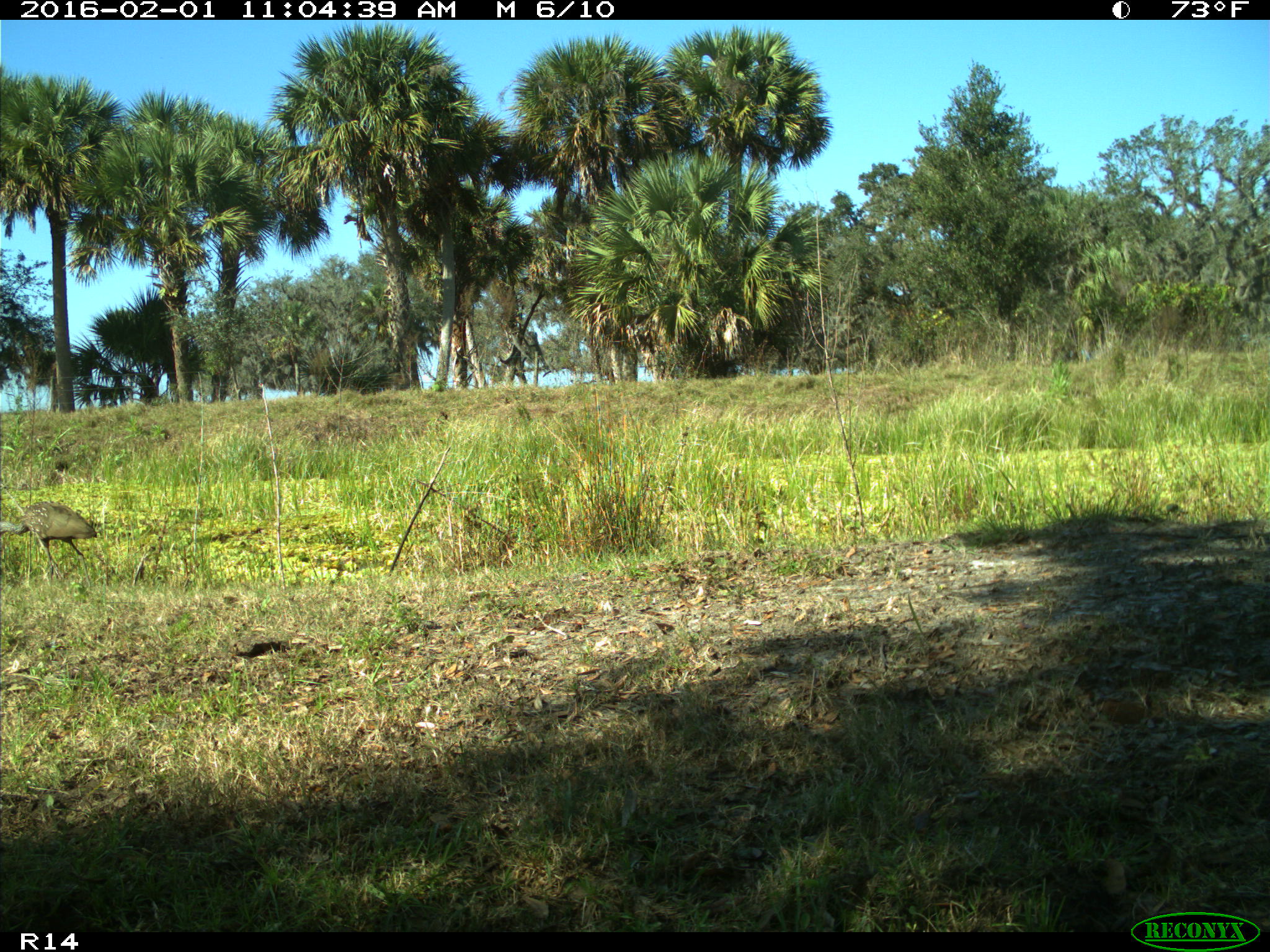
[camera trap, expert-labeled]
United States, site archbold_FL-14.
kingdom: Animalia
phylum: Chordata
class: Aves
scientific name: Aves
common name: birds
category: unidentified bird